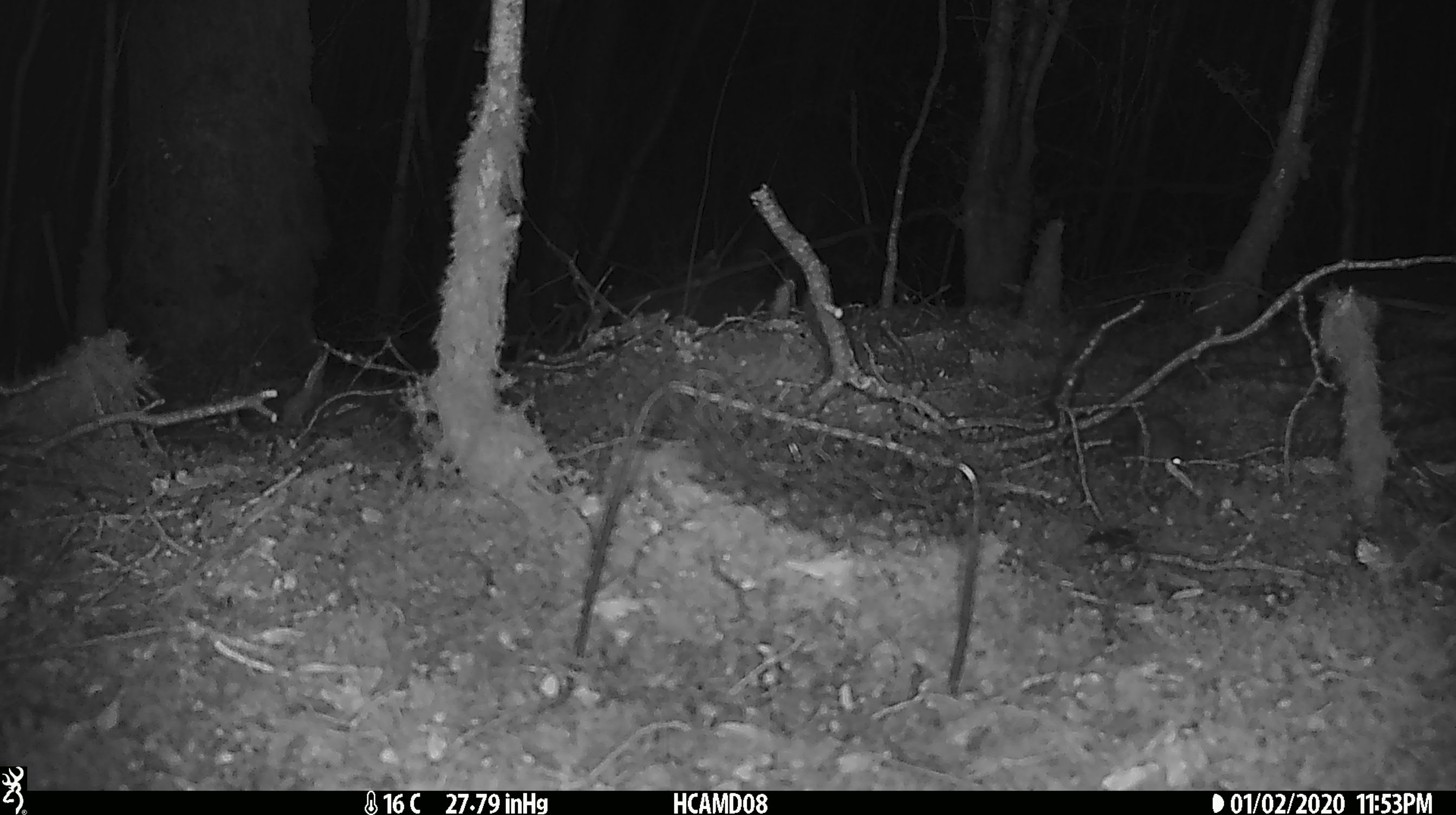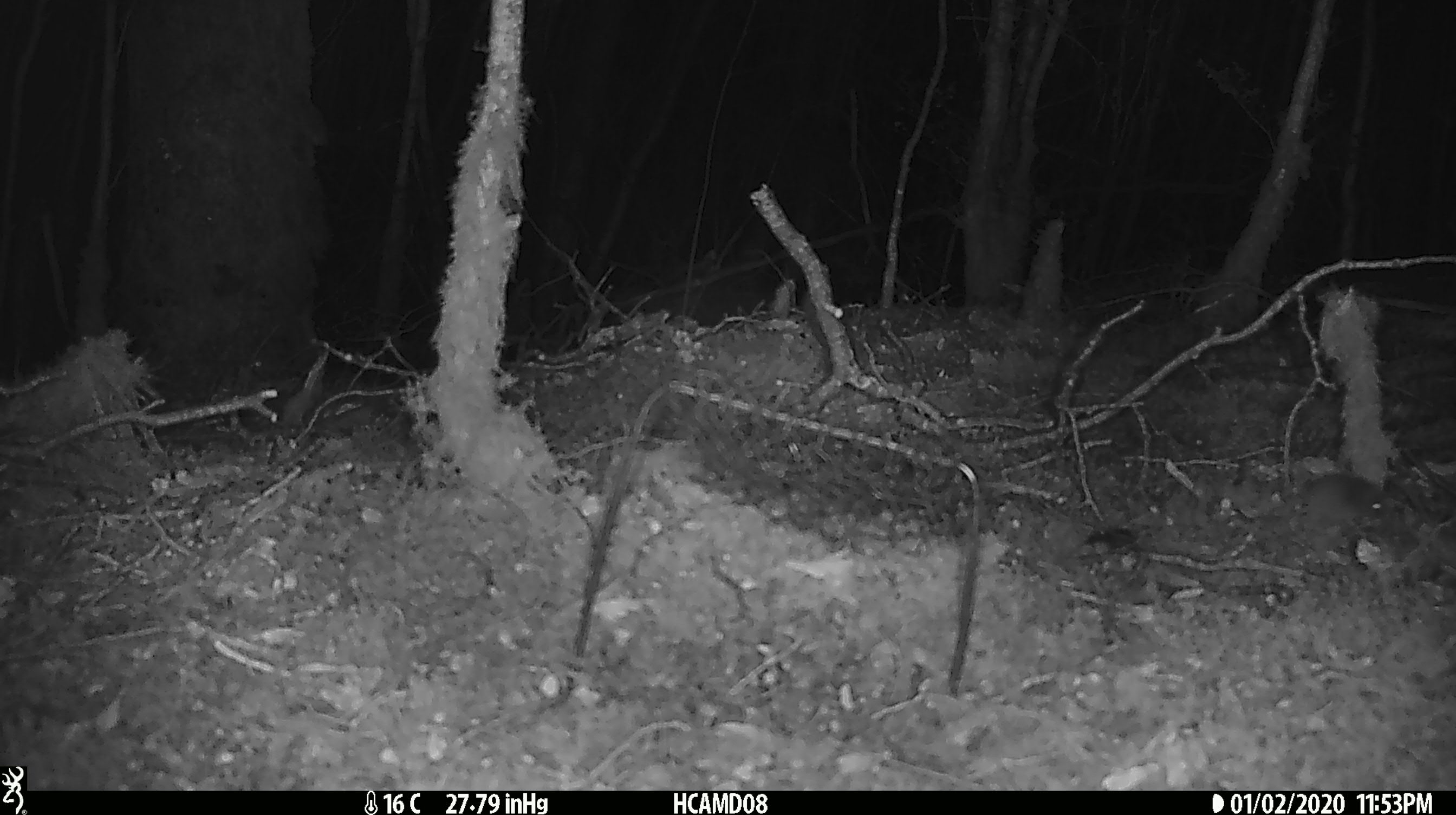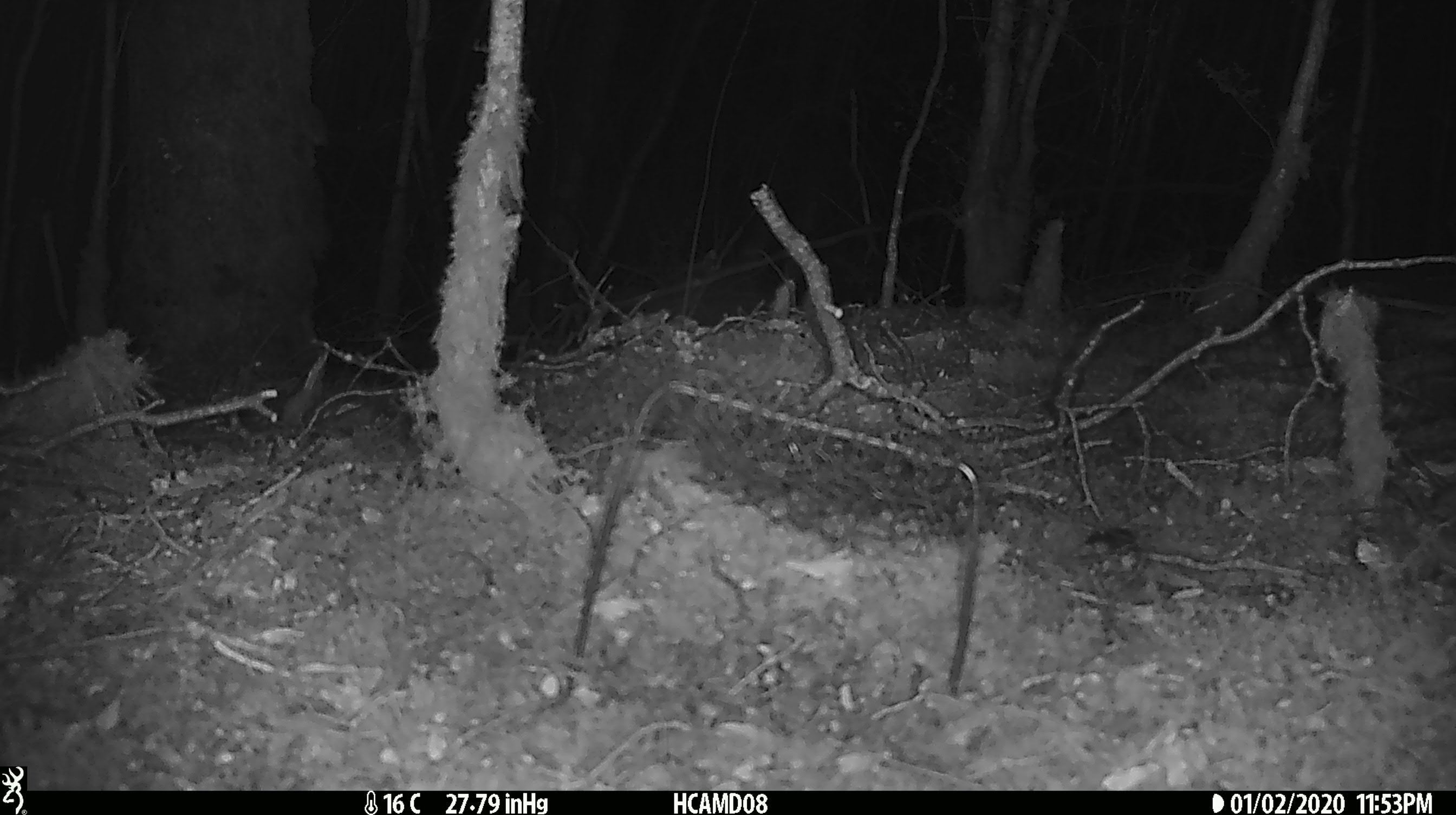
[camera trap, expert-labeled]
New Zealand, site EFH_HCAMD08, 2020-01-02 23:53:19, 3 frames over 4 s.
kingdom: Animalia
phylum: Chordata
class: Mammalia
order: Rodentia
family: Muridae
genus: Mus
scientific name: Mus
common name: mouse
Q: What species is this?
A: Mouse (Mus).